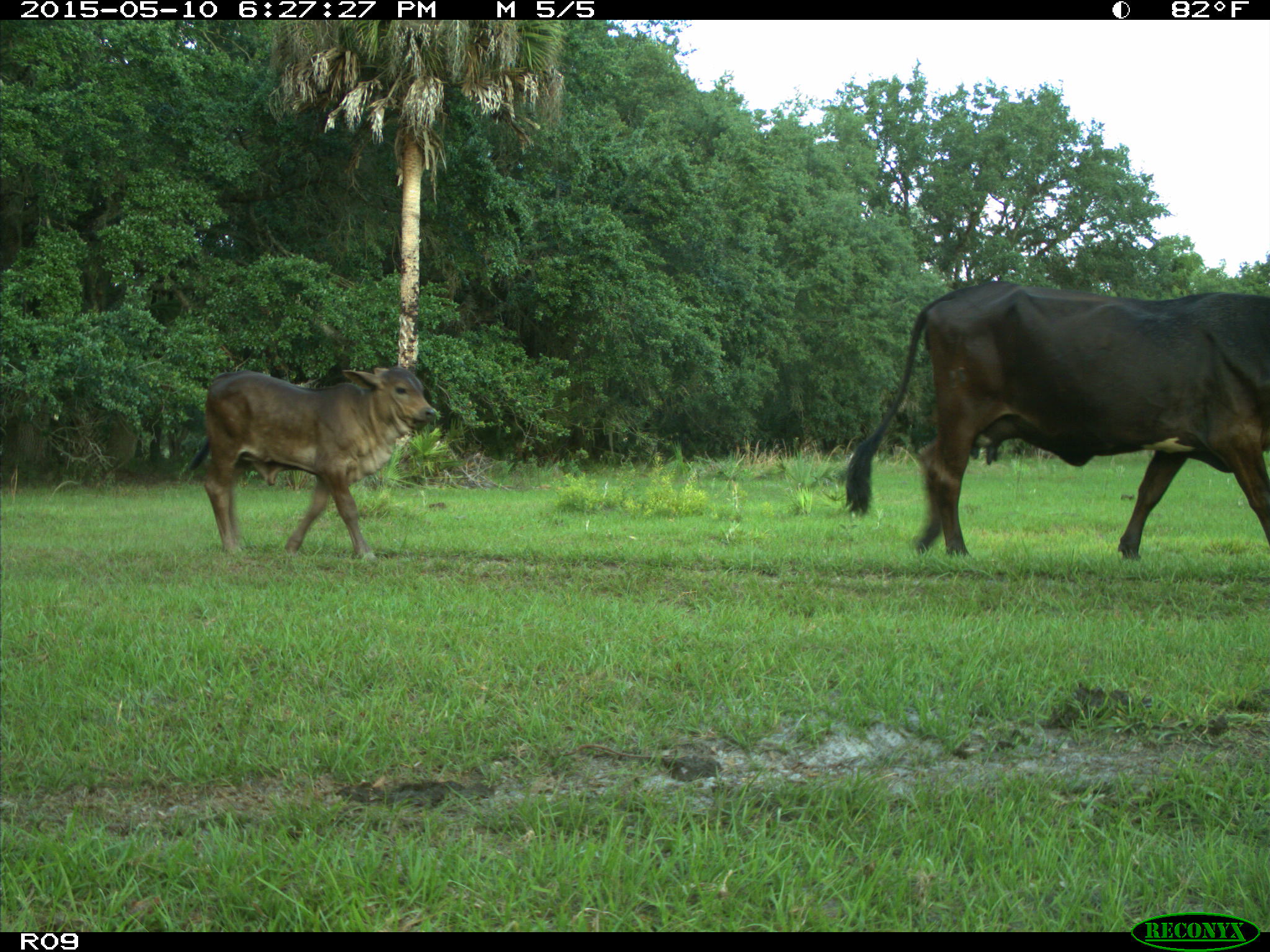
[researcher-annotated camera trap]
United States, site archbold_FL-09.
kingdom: Animalia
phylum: Chordata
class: Mammalia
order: Artiodactyla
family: Bovidae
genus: Bos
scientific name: Bos taurus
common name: domestic cow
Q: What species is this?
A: Bos taurus (domestic cow).